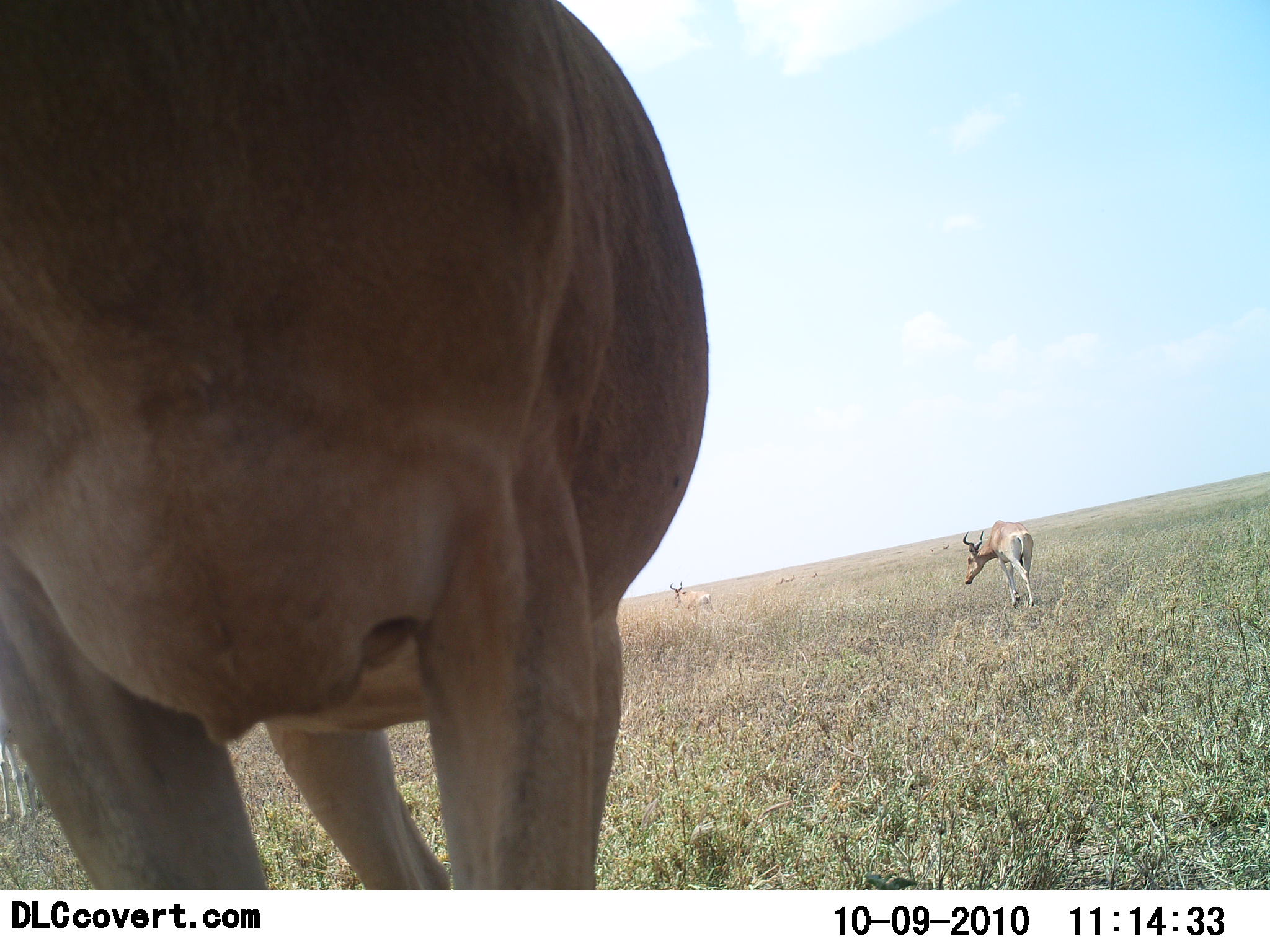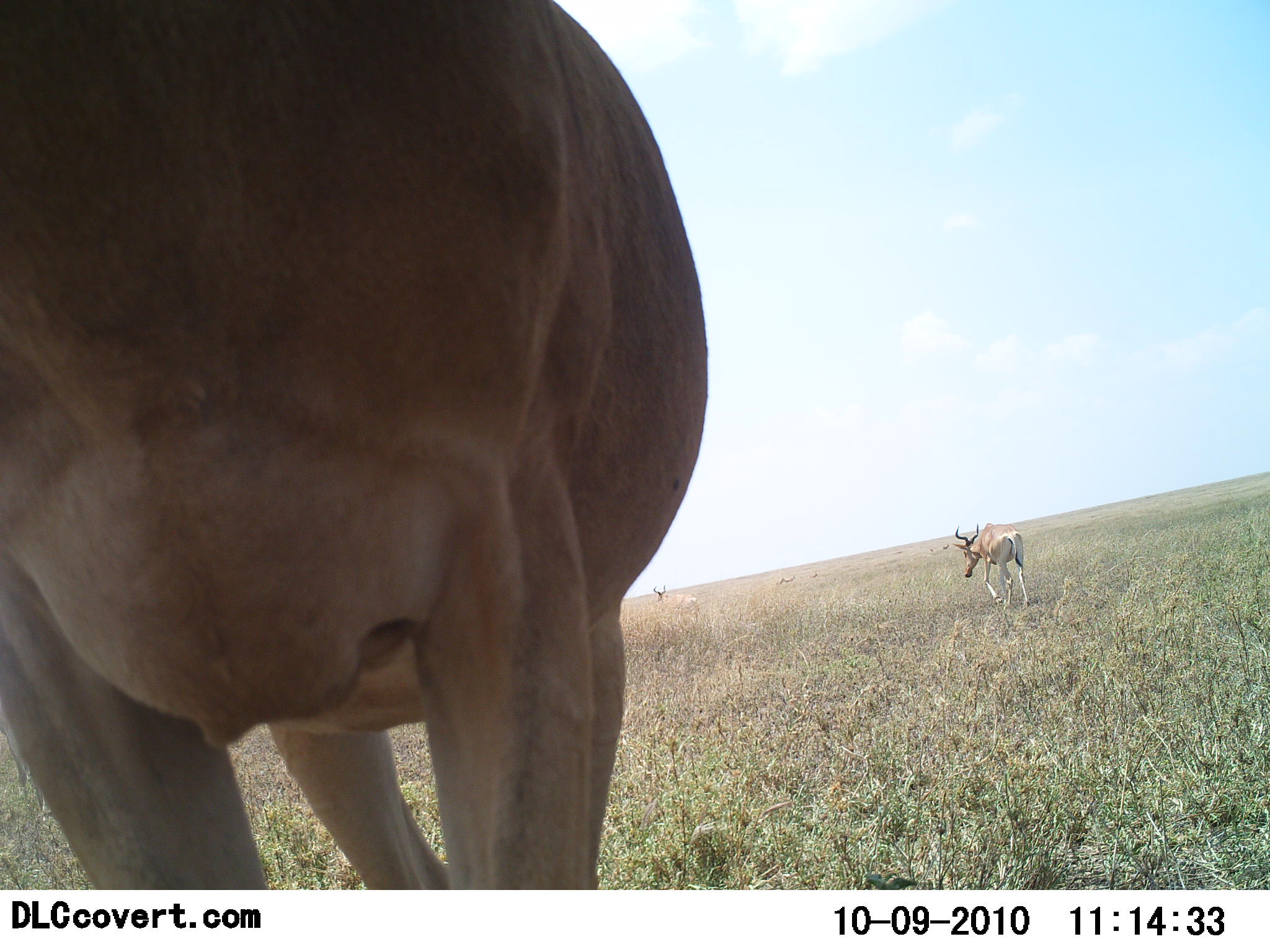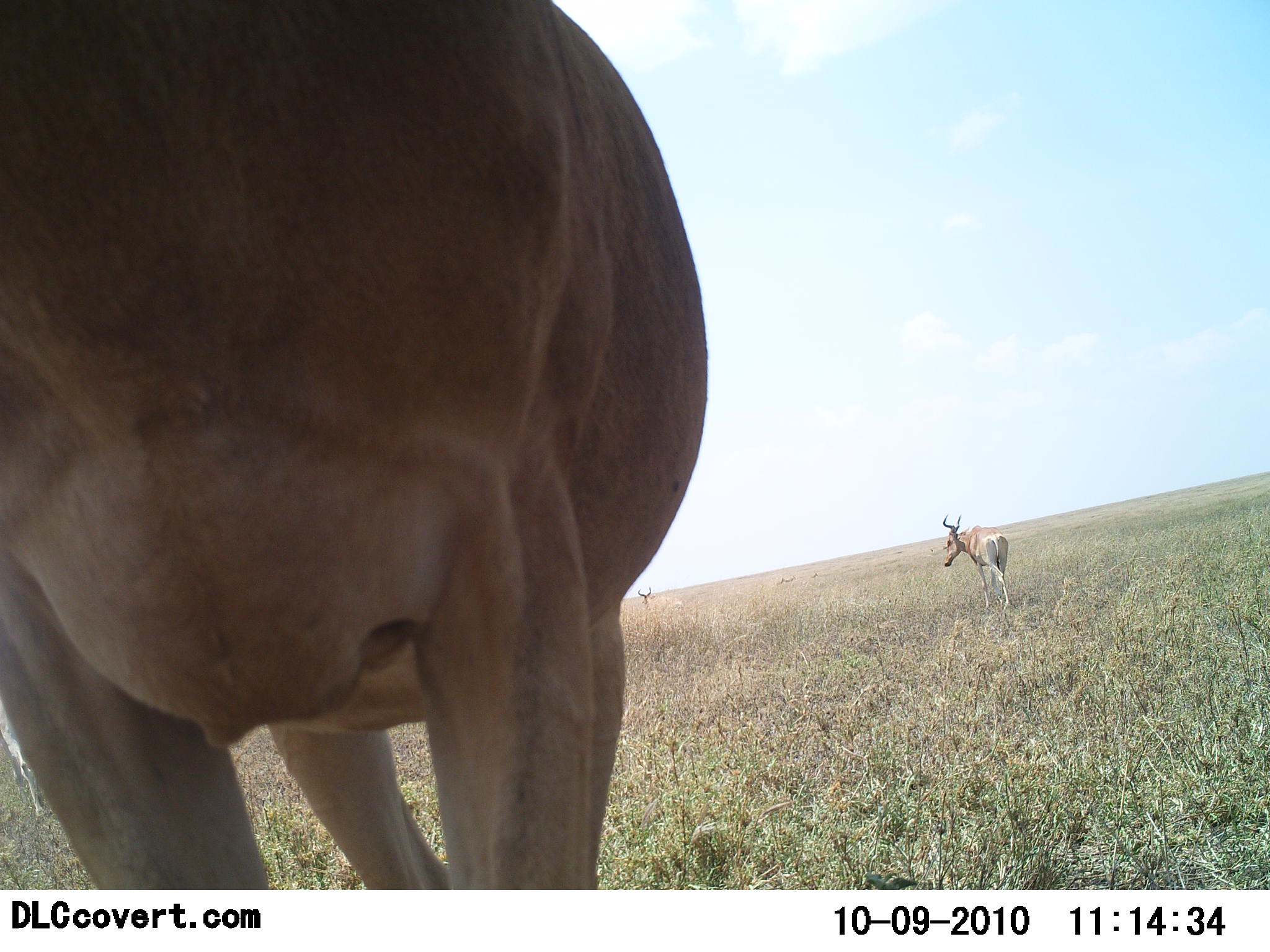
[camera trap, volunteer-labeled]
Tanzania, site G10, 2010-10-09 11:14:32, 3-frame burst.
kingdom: Animalia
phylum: Chordata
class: Mammalia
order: Artiodactyla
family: Bovidae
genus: Alcelaphus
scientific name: Alcelaphus buselaphus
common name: hartebeest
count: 3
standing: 57%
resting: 7%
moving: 86%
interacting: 7%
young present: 0%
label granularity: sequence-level